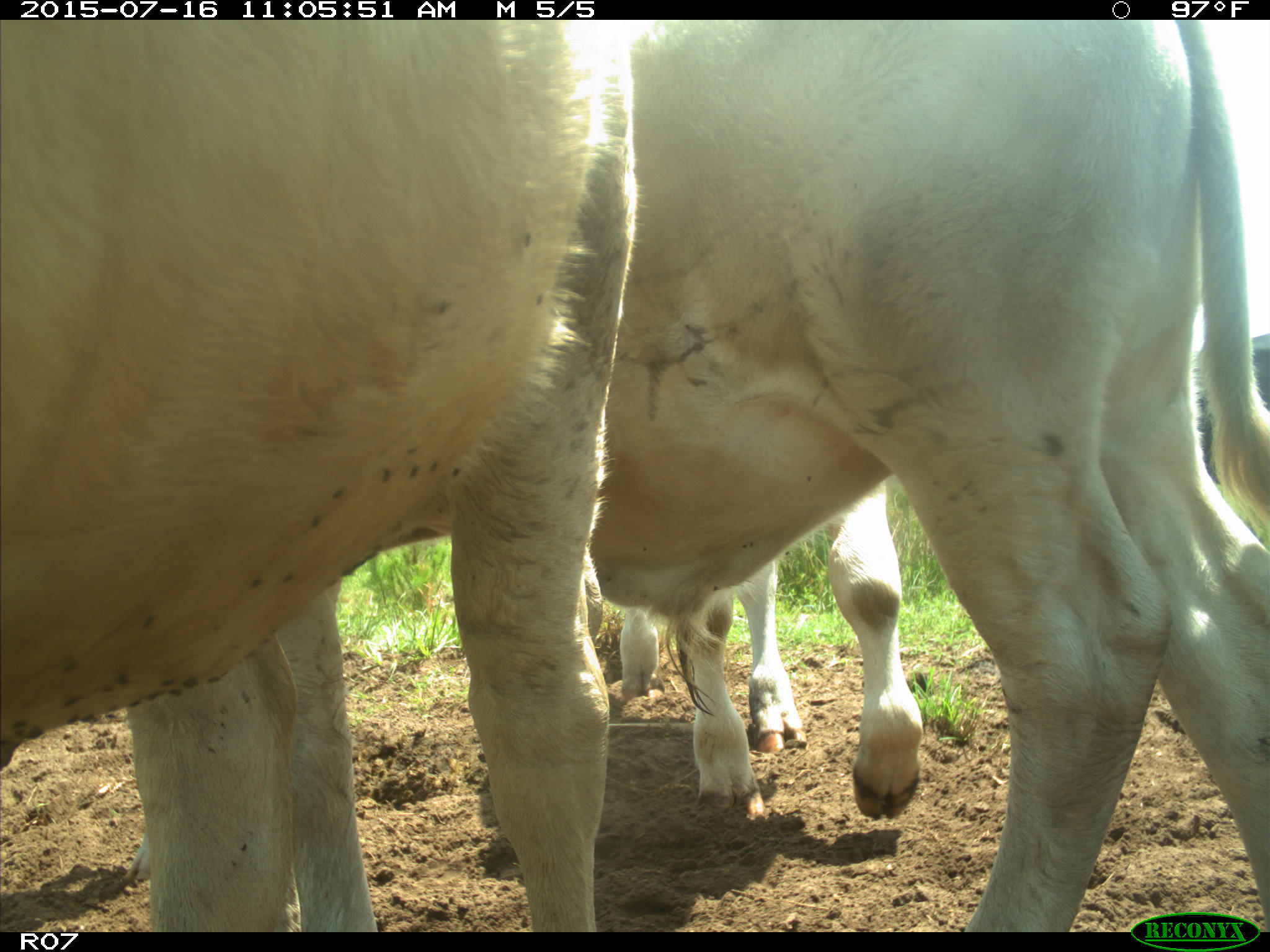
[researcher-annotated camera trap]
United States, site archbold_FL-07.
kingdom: Animalia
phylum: Chordata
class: Mammalia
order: Artiodactyla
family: Bovidae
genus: Bos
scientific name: Bos taurus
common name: domestic cow